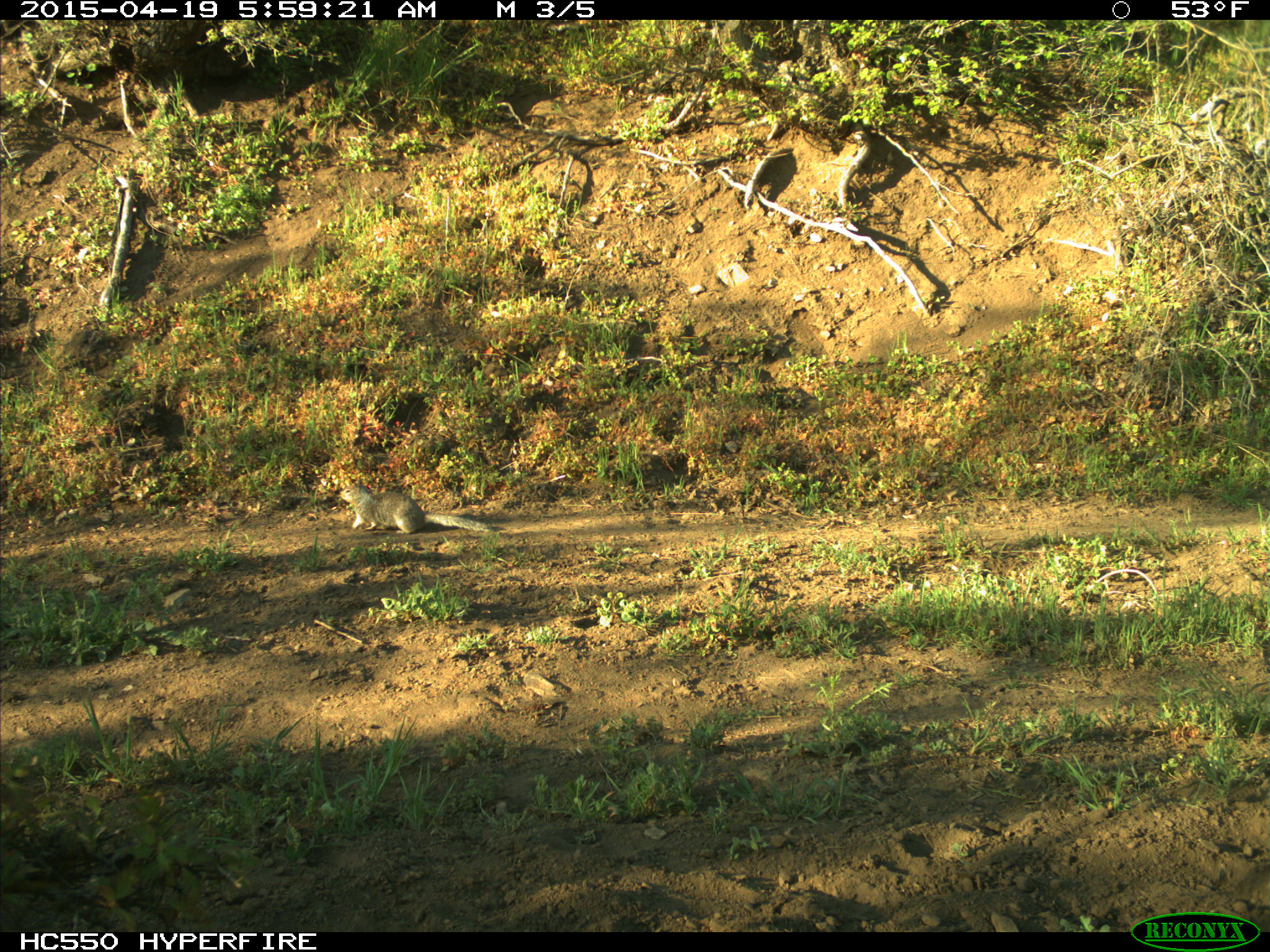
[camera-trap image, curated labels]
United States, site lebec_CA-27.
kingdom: Animalia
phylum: Chordata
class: Mammalia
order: Rodentia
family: Sciuridae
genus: Otospermophilus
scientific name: Otospermophilus beecheyi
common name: california ground squirrel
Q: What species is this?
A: Otospermophilus beecheyi (california ground squirrel).